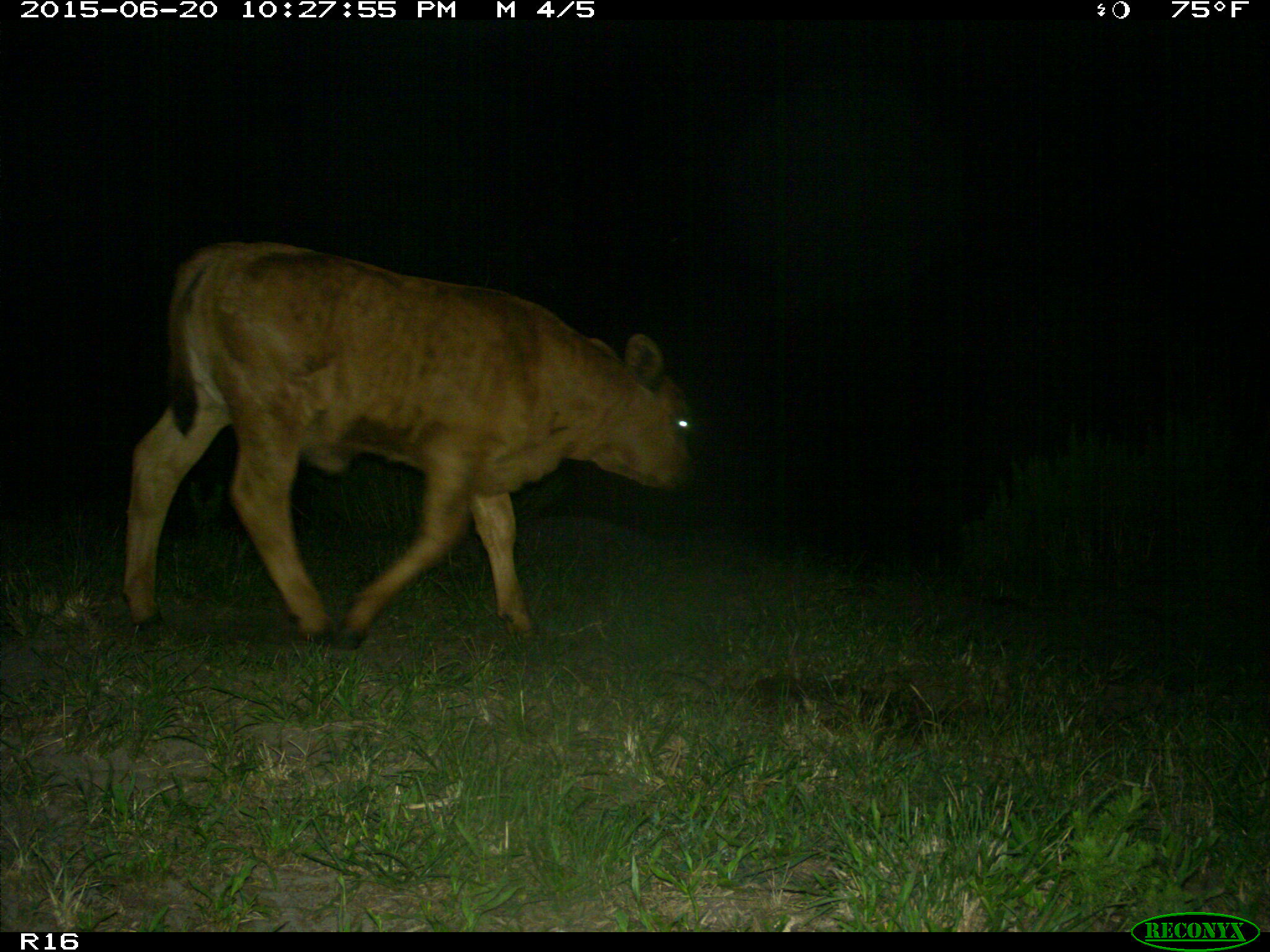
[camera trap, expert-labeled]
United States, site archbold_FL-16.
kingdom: Animalia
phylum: Chordata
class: Mammalia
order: Artiodactyla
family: Bovidae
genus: Bos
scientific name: Bos taurus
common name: domestic cow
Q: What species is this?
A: Bos taurus (domestic cow).